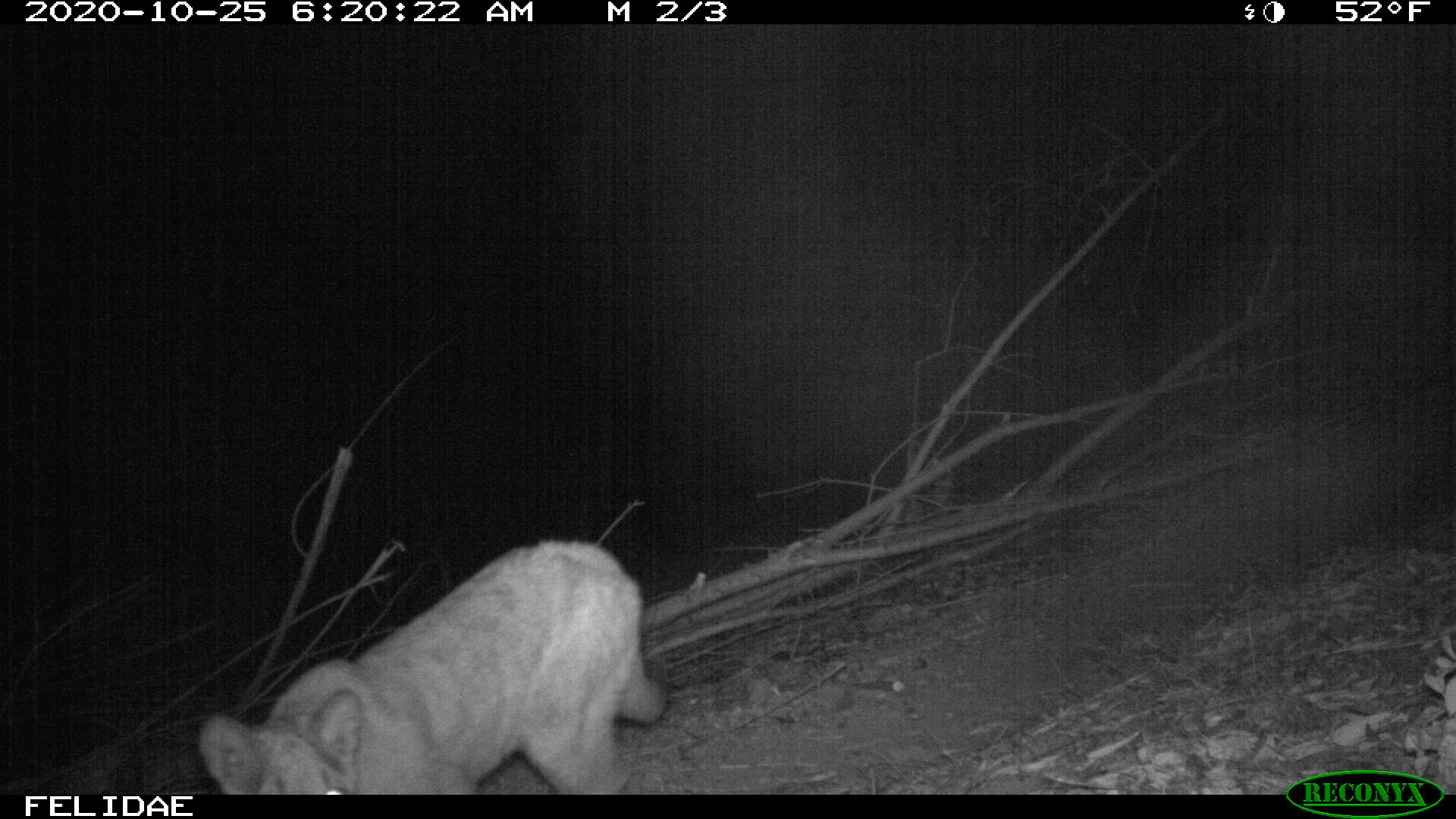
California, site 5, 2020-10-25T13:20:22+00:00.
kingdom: Animalia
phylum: Chordata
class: Mammalia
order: Carnivora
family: Felidae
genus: Puma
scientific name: Puma concolor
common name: puma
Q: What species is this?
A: Puma (Puma concolor).